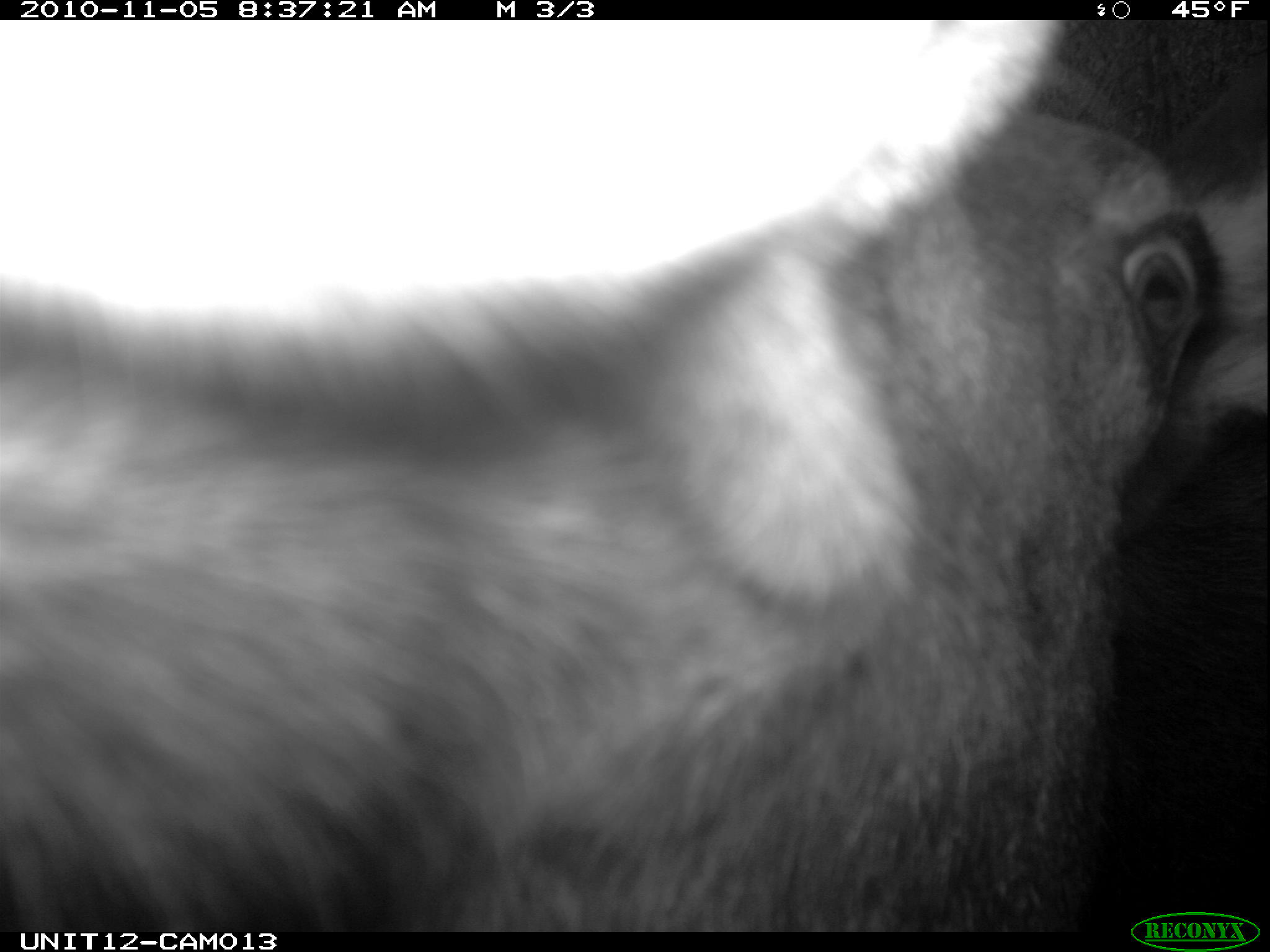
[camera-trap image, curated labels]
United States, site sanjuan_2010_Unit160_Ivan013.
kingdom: Animalia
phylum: Chordata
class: Mammalia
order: Artiodactyla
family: Cervidae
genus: Alces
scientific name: Alces alces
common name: moose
Alces alces (moose).